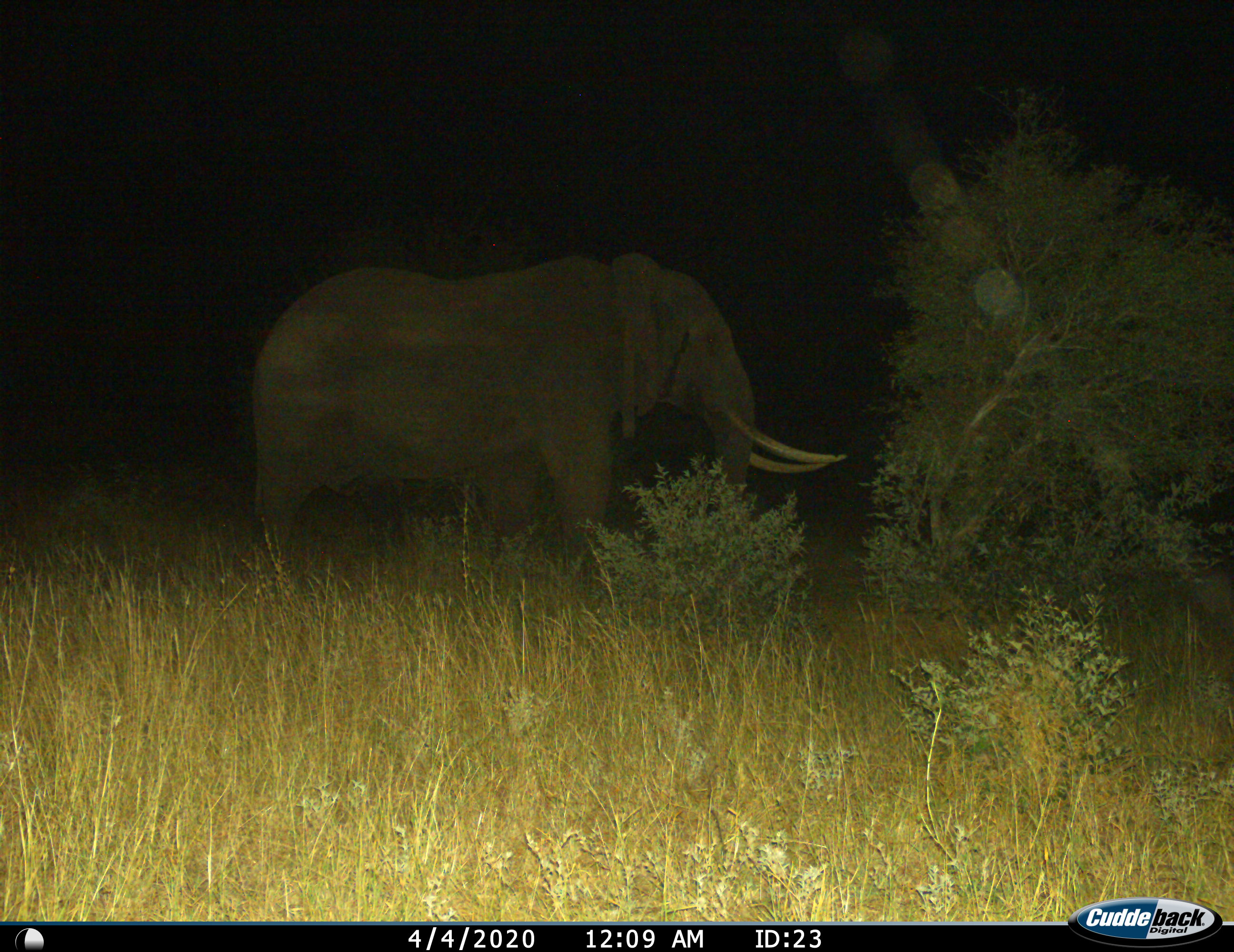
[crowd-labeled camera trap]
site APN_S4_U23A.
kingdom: Animalia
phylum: Chordata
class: Mammalia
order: Proboscidea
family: Elephantidae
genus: Loxodonta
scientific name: Loxodonta africana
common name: african bush elephant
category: elephant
Elephant (african bush elephant) (Loxodonta africana), count 1. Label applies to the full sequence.